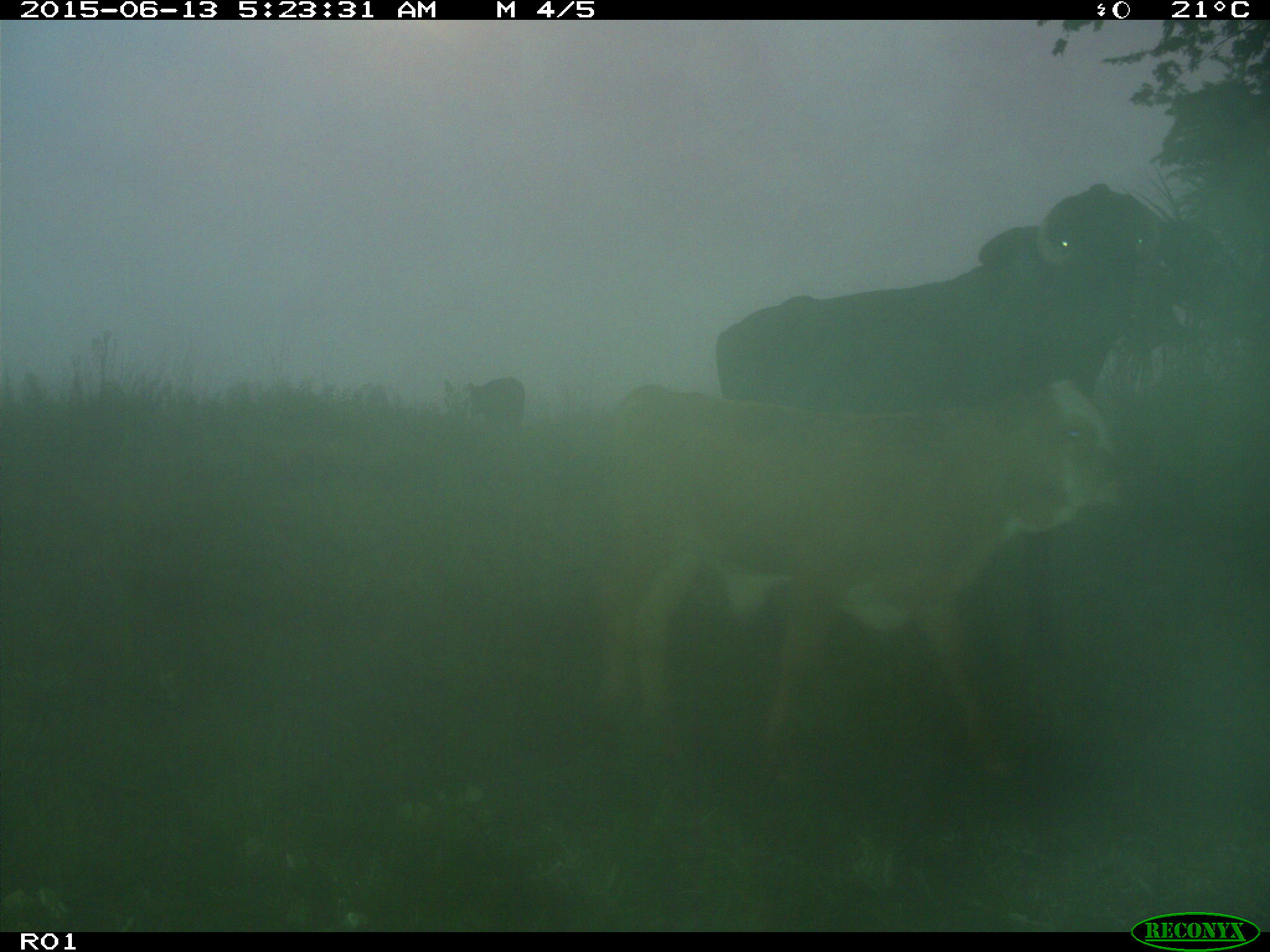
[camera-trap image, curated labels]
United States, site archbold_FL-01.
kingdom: Animalia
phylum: Chordata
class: Mammalia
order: Artiodactyla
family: Bovidae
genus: Bos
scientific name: Bos taurus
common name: domestic cow